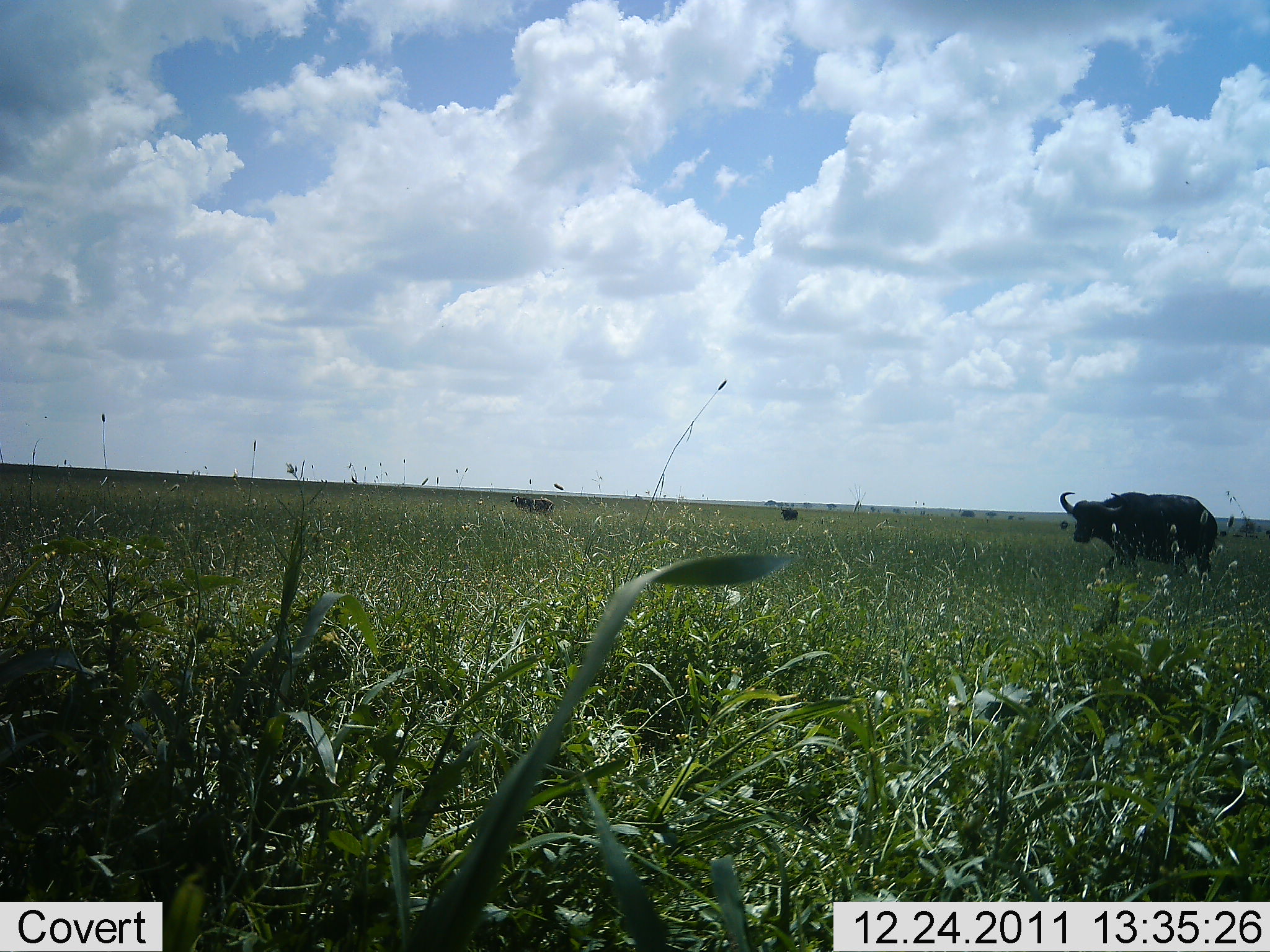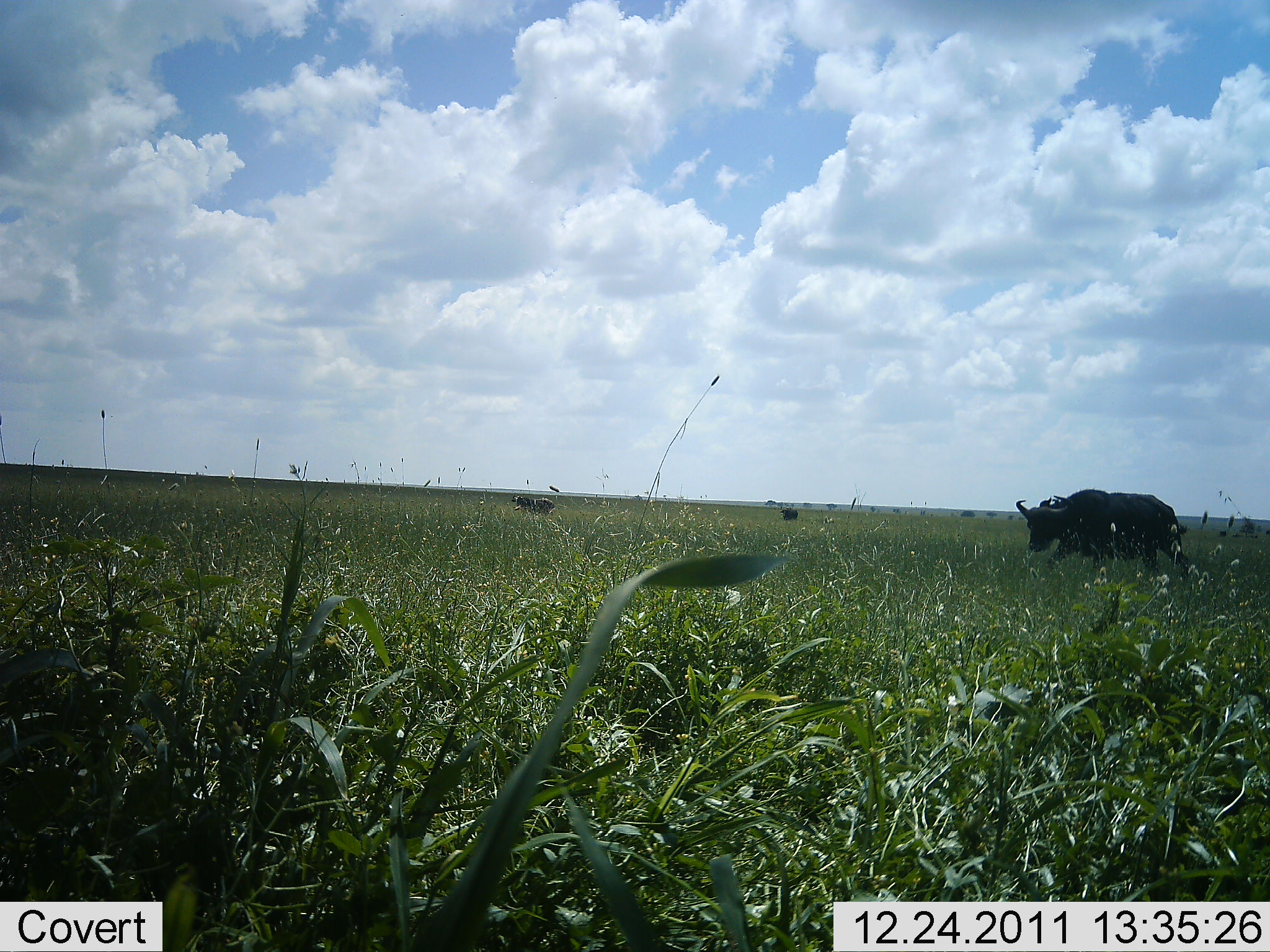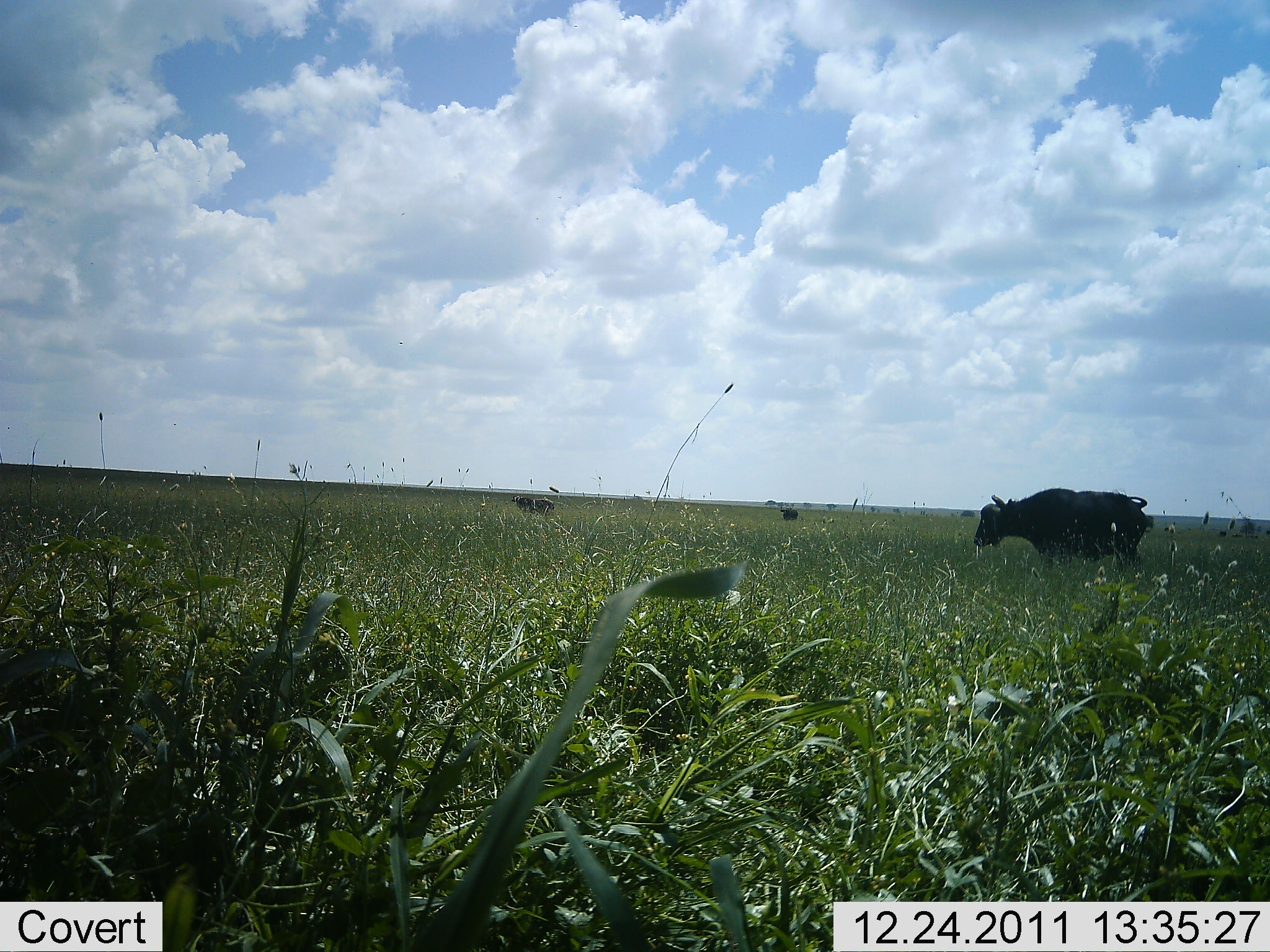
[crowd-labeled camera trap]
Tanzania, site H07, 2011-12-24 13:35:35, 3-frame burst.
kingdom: Animalia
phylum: Chordata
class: Mammalia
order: Artiodactyla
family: Bovidae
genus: Syncerus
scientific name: Syncerus caffer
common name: cape buffalo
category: buffalo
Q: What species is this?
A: Buffalo (cape buffalo) (Syncerus caffer).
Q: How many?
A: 3.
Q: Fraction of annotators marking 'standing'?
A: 40%.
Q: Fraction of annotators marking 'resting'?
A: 0%.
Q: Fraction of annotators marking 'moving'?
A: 80%.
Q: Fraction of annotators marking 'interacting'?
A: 0%.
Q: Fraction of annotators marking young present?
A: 0%.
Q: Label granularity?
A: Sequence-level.